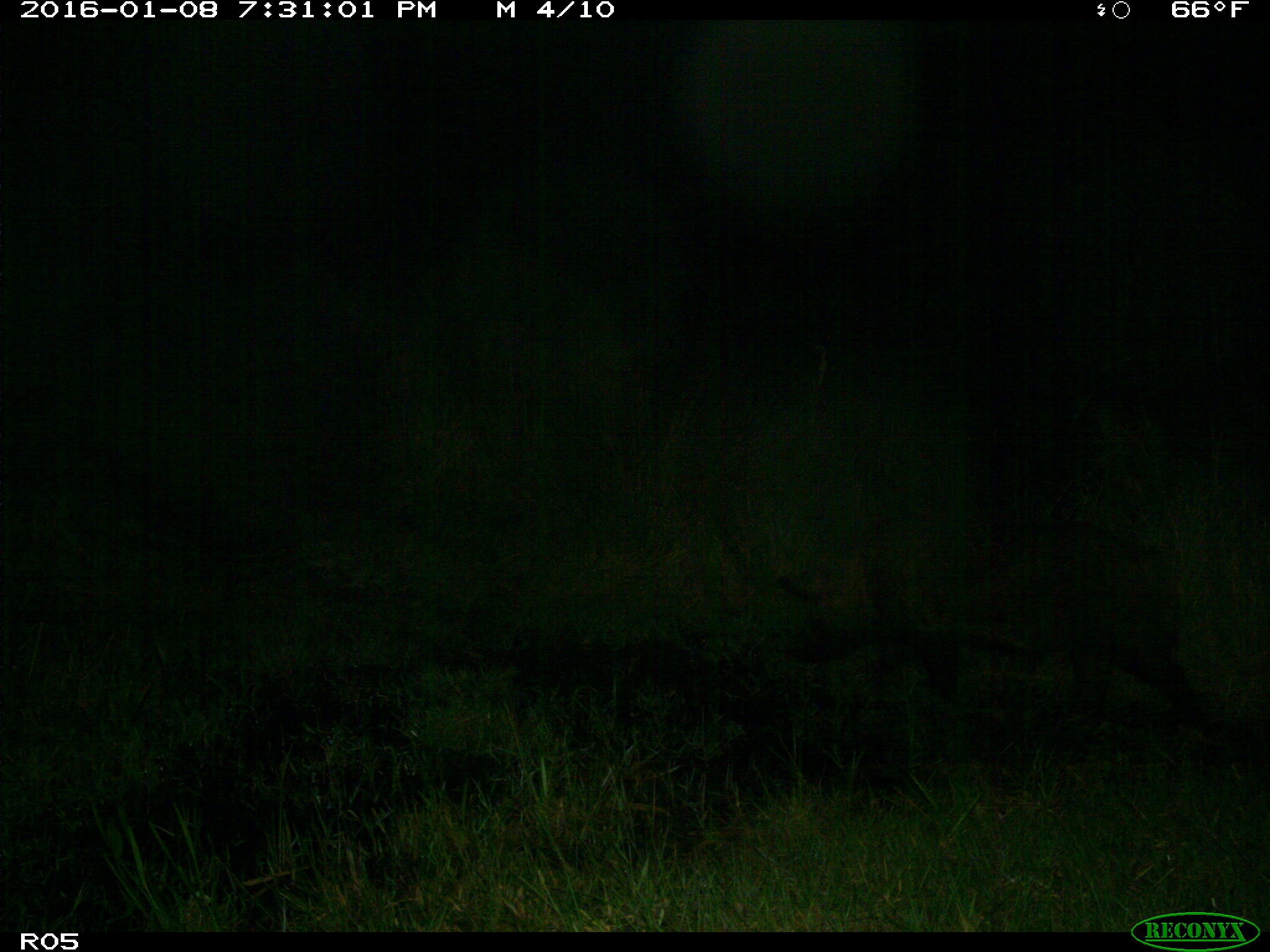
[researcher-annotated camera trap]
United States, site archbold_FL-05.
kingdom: Animalia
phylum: Chordata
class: Mammalia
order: Artiodactyla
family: Suidae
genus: Sus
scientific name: Sus scrofa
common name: wild boar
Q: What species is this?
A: Sus scrofa (wild boar).